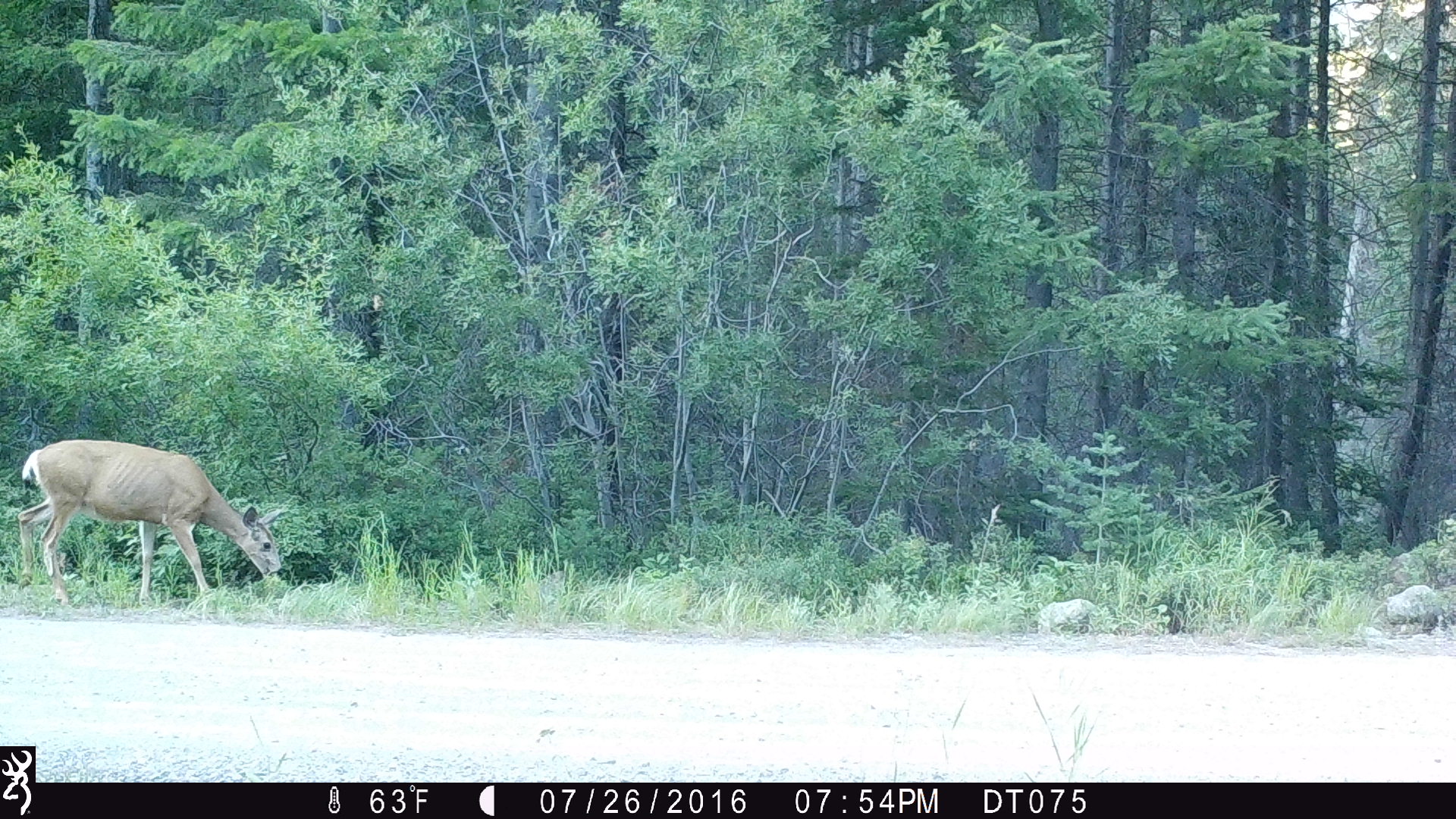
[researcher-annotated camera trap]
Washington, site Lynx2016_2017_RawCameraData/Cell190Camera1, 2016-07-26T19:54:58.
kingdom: Animalia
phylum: Chordata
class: Mammalia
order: Artiodactyla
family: Cervidae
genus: Odocoileus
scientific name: Odocoileus hemionus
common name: mule deer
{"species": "Odocoileus hemionus (mule deer)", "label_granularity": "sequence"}